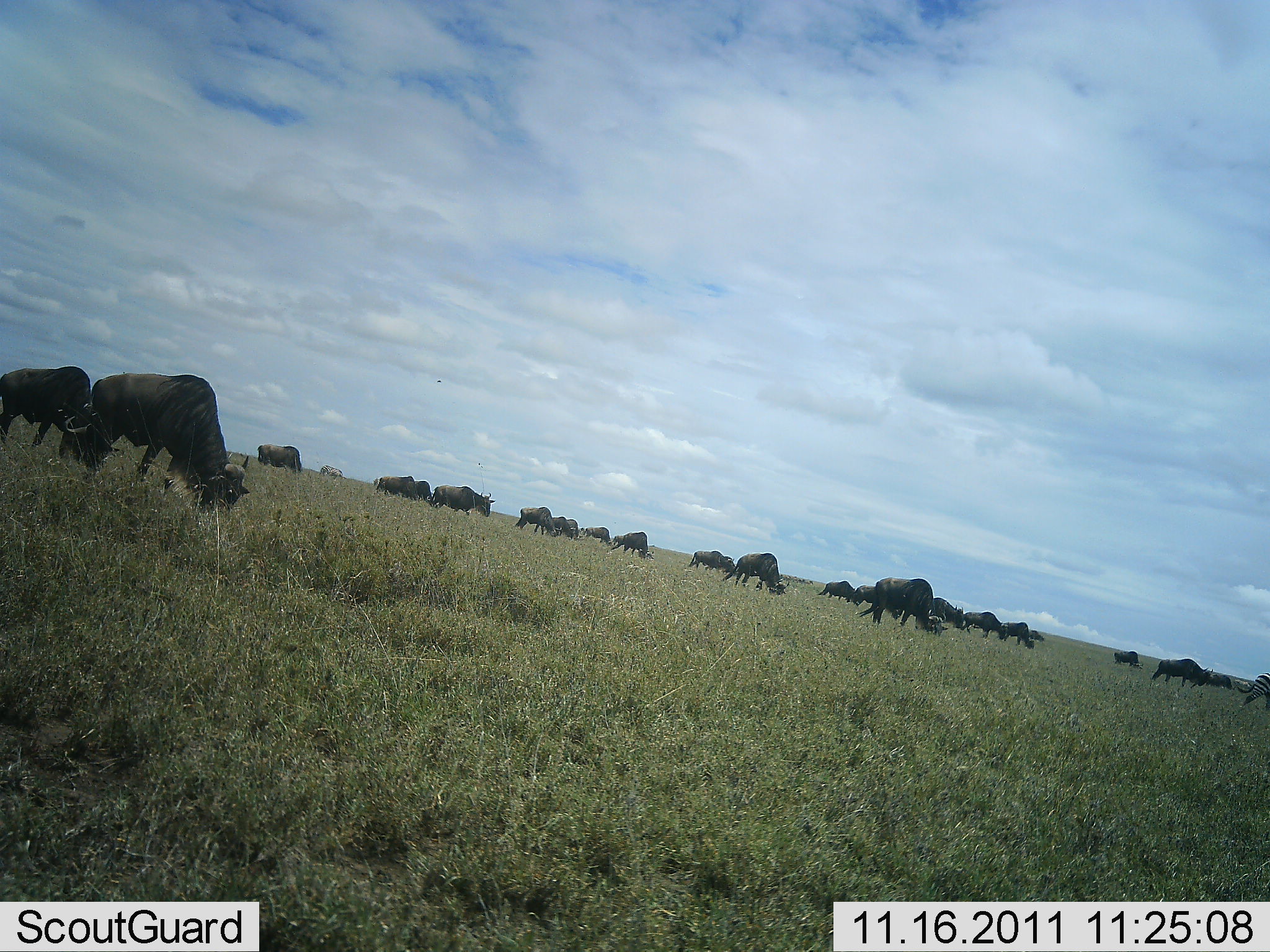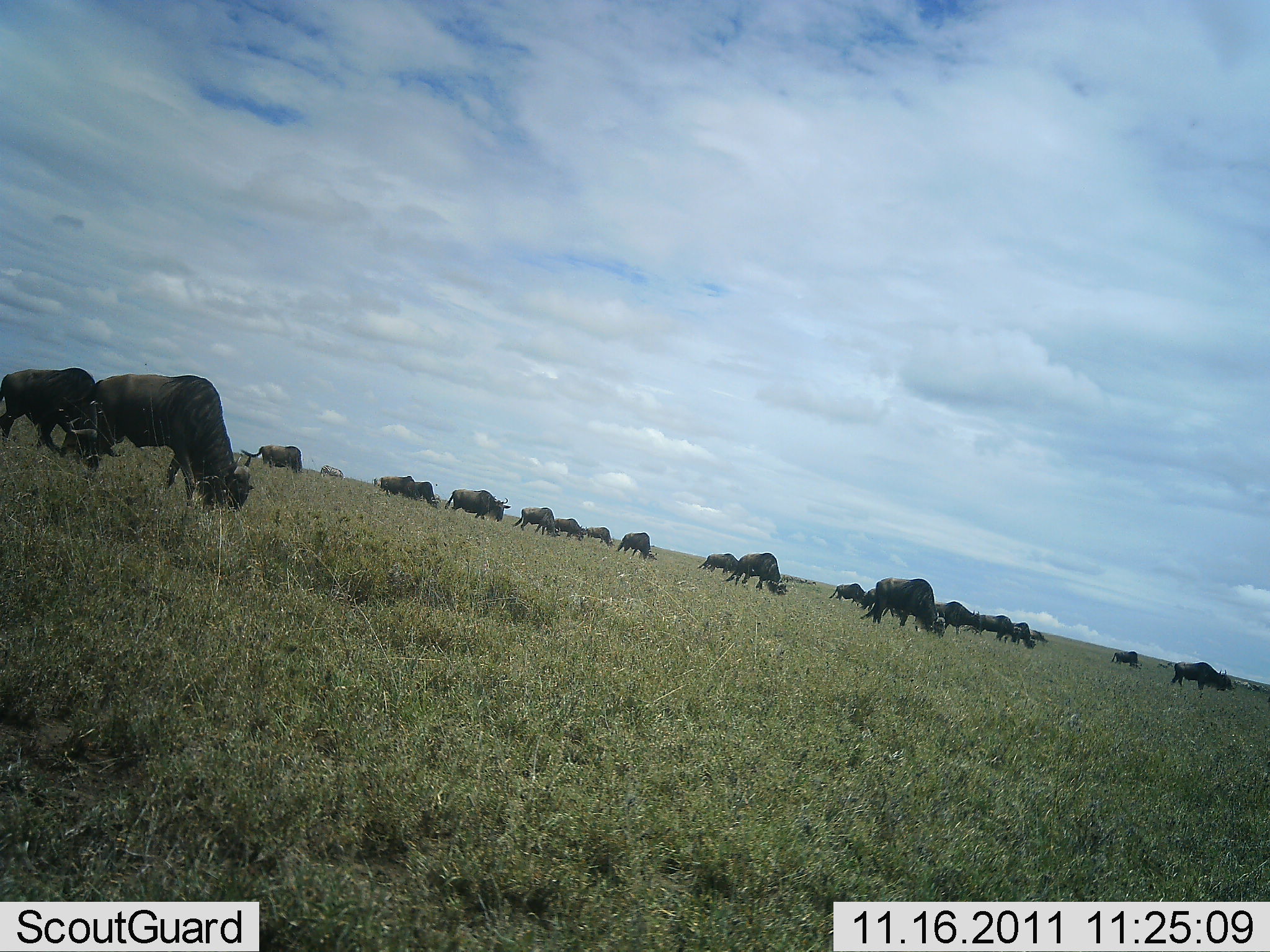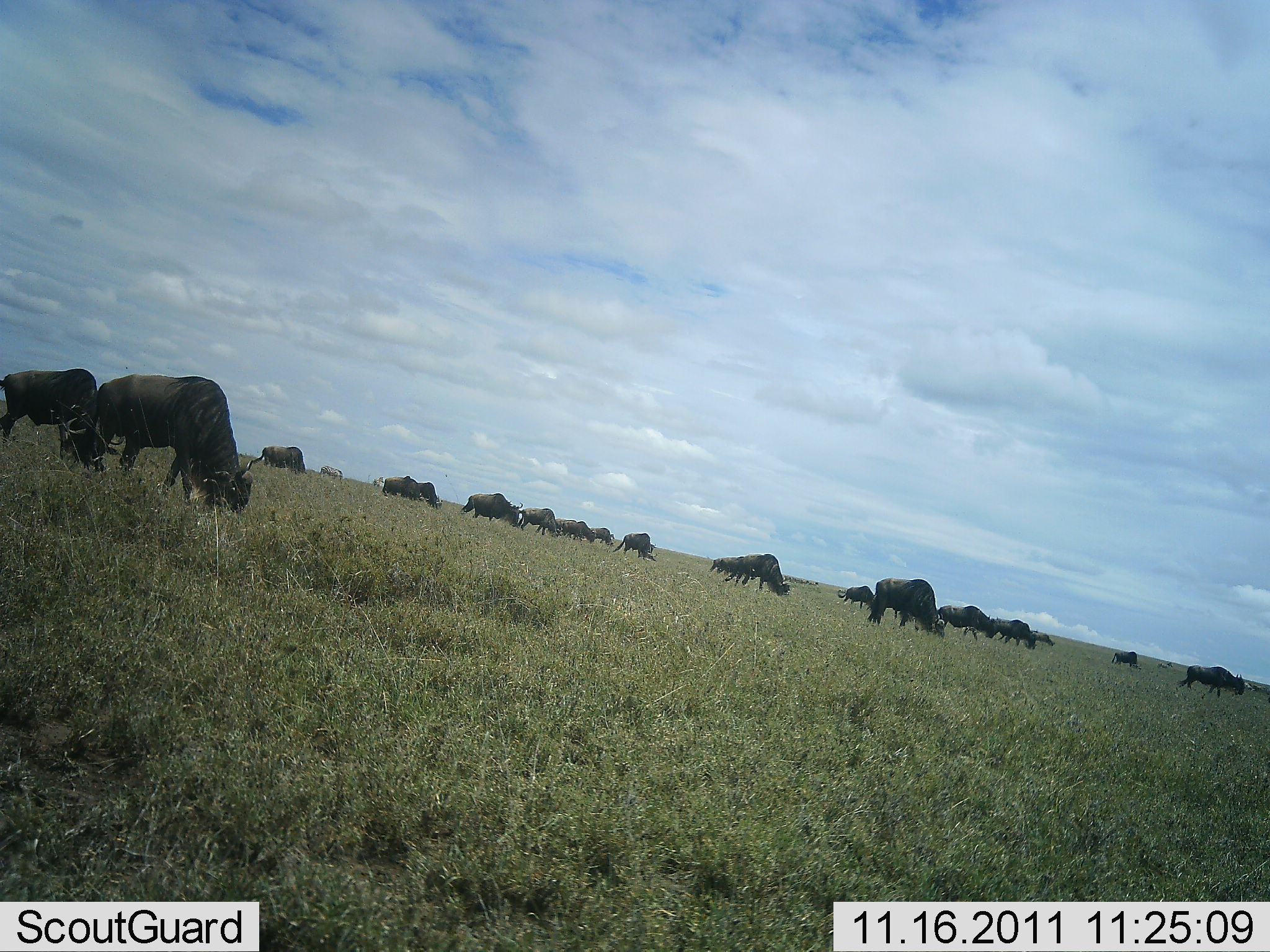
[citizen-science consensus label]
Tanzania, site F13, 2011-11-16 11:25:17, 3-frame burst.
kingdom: Animalia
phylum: Chordata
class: Mammalia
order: Artiodactyla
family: Bovidae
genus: Connochaetes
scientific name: Connochaetes taurinus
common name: blue wildebeest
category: wildebeest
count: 11-50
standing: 0%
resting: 0%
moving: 46%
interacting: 0%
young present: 8%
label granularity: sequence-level